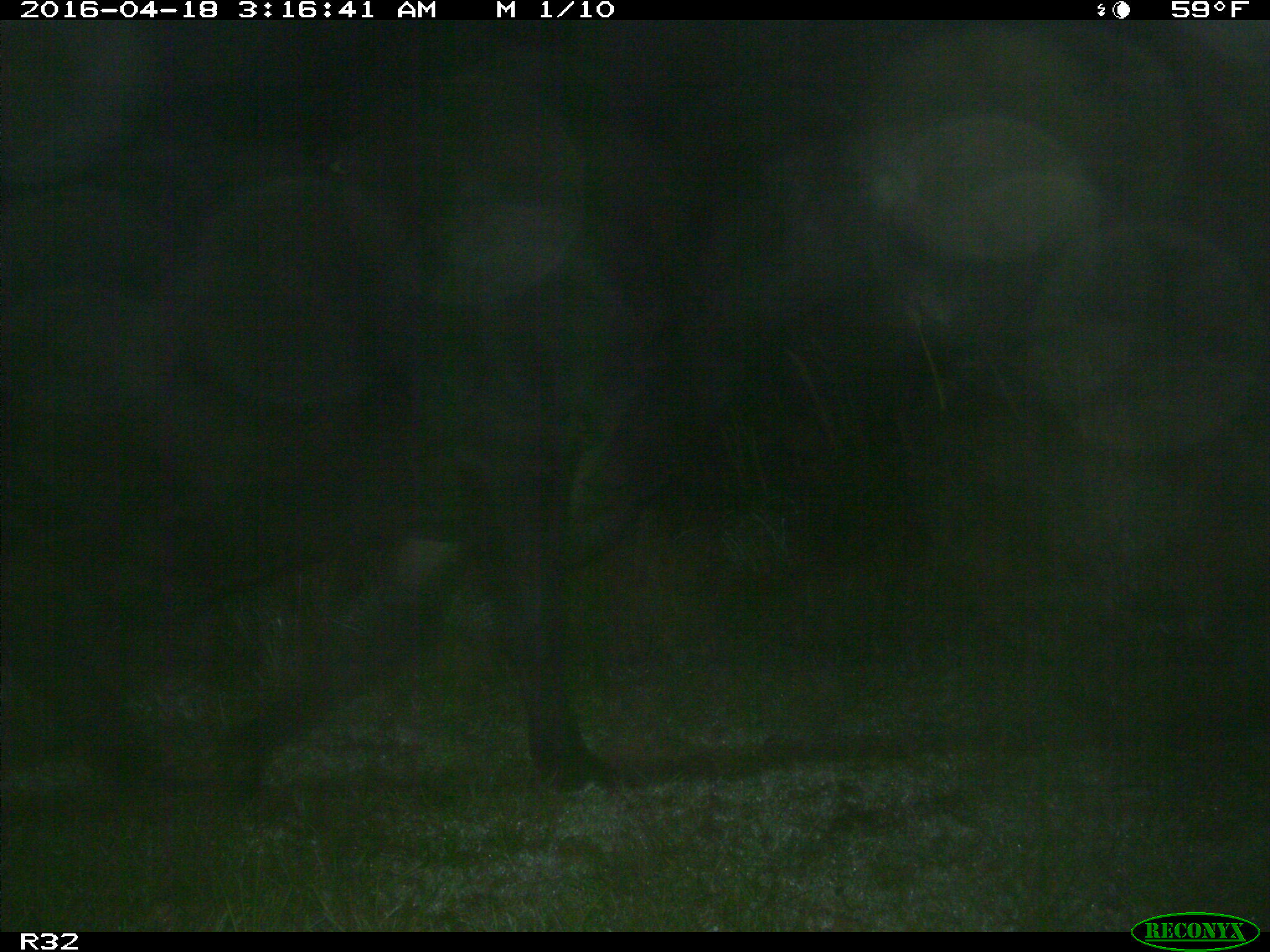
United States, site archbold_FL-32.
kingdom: Animalia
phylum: Chordata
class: Mammalia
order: Artiodactyla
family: Bovidae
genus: Bos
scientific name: Bos taurus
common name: domestic cow